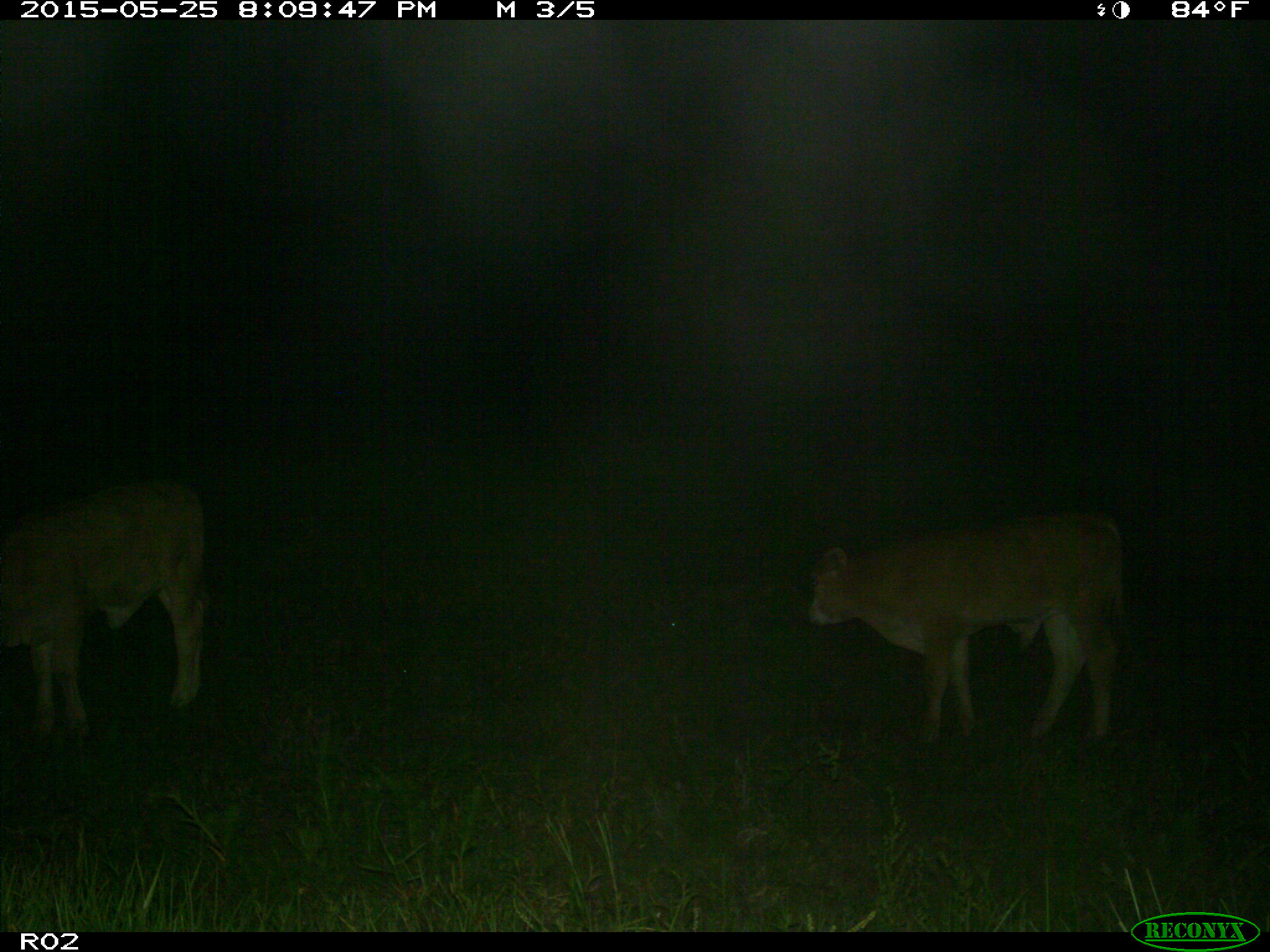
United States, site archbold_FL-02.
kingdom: Animalia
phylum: Chordata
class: Mammalia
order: Artiodactyla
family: Bovidae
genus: Bos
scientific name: Bos taurus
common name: domestic cow